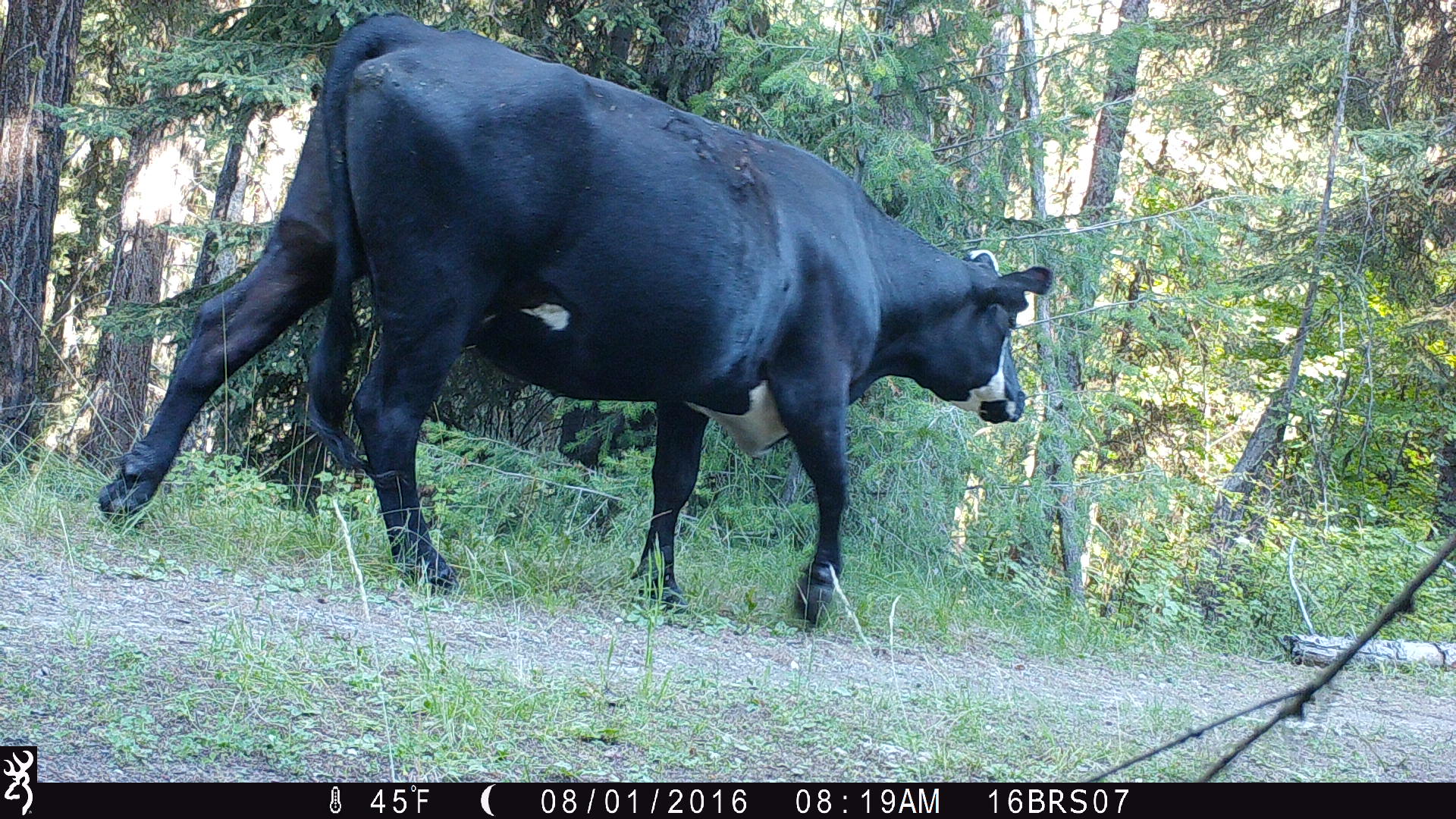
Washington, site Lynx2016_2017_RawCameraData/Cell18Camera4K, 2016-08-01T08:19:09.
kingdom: Animalia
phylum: Chordata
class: Mammalia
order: Artiodactyla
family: Bovidae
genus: Bos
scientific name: Bos taurus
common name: domestic cattle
Domestic cattle (Bos taurus). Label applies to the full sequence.